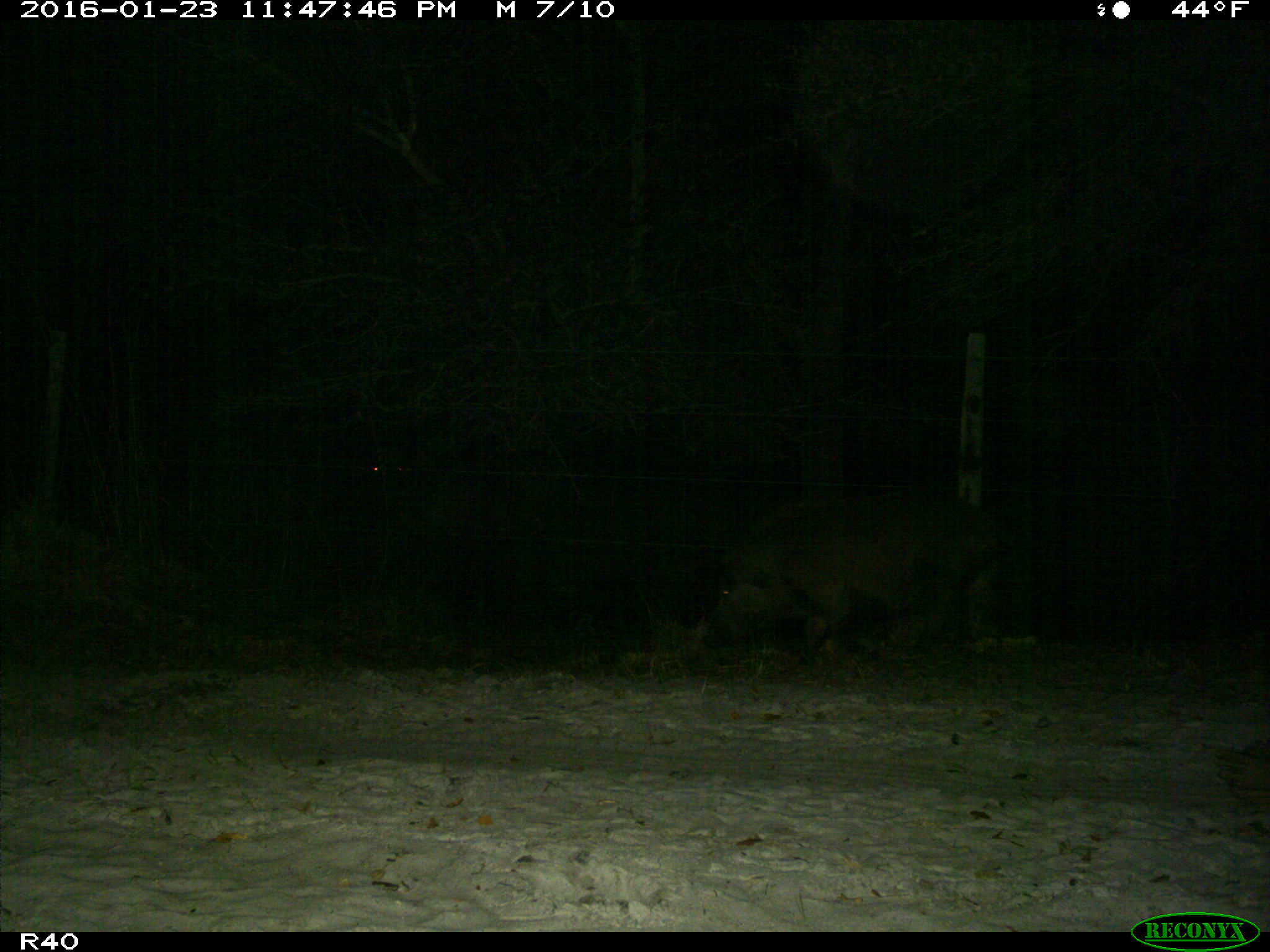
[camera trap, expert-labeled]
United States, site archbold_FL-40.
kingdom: Animalia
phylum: Chordata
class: Mammalia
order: Artiodactyla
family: Suidae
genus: Sus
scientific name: Sus scrofa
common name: wild boar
Sus scrofa (wild boar).